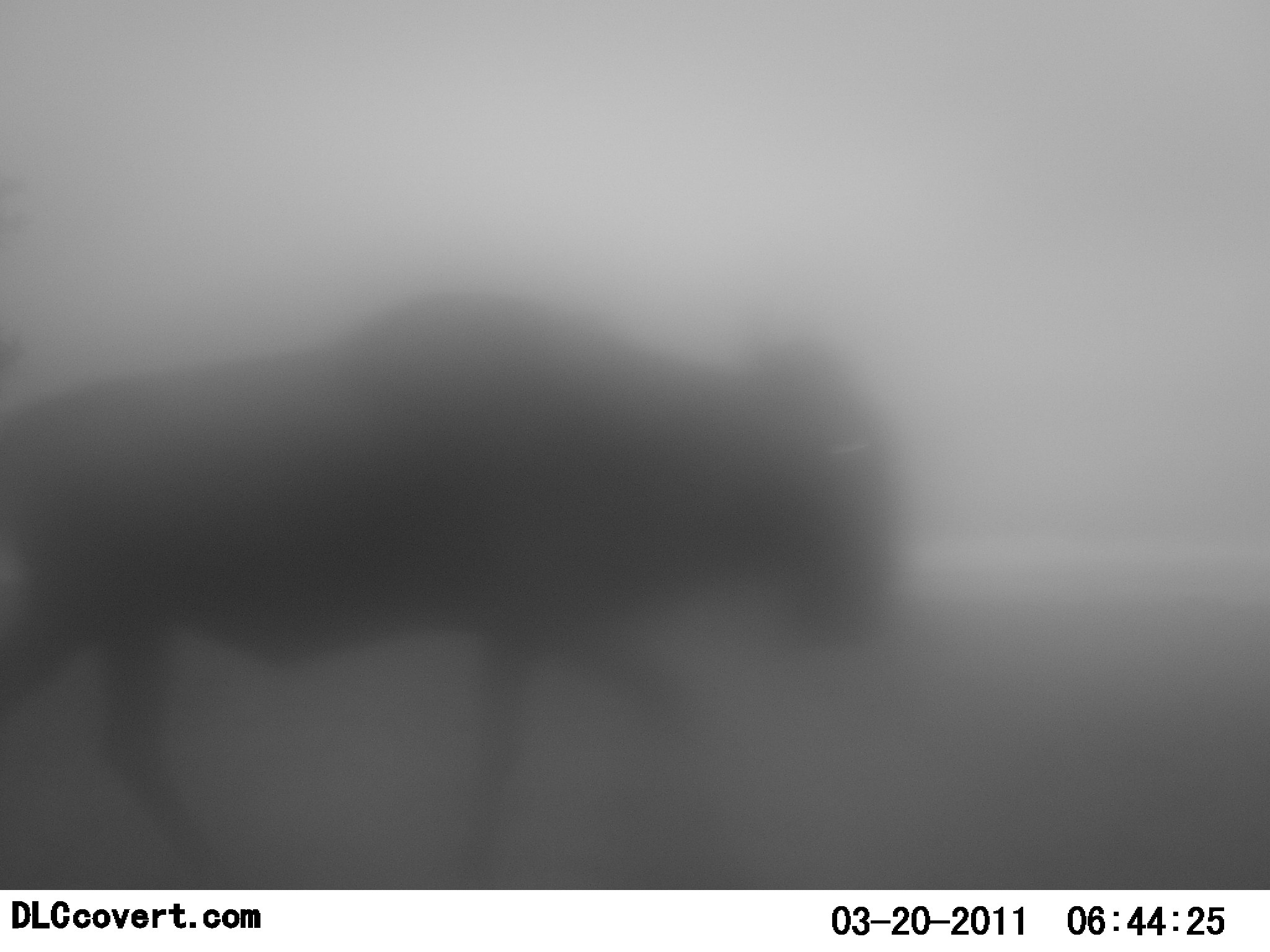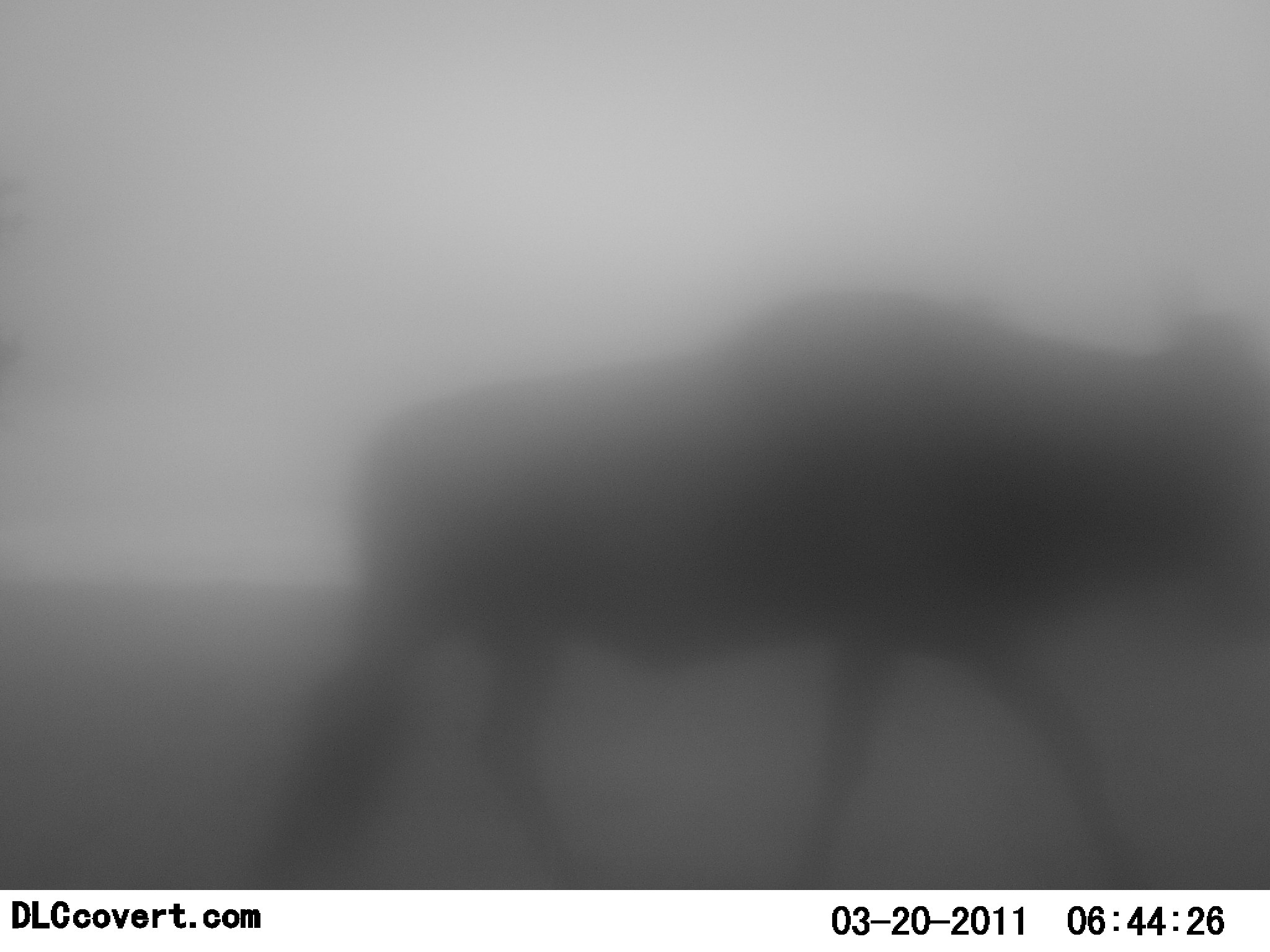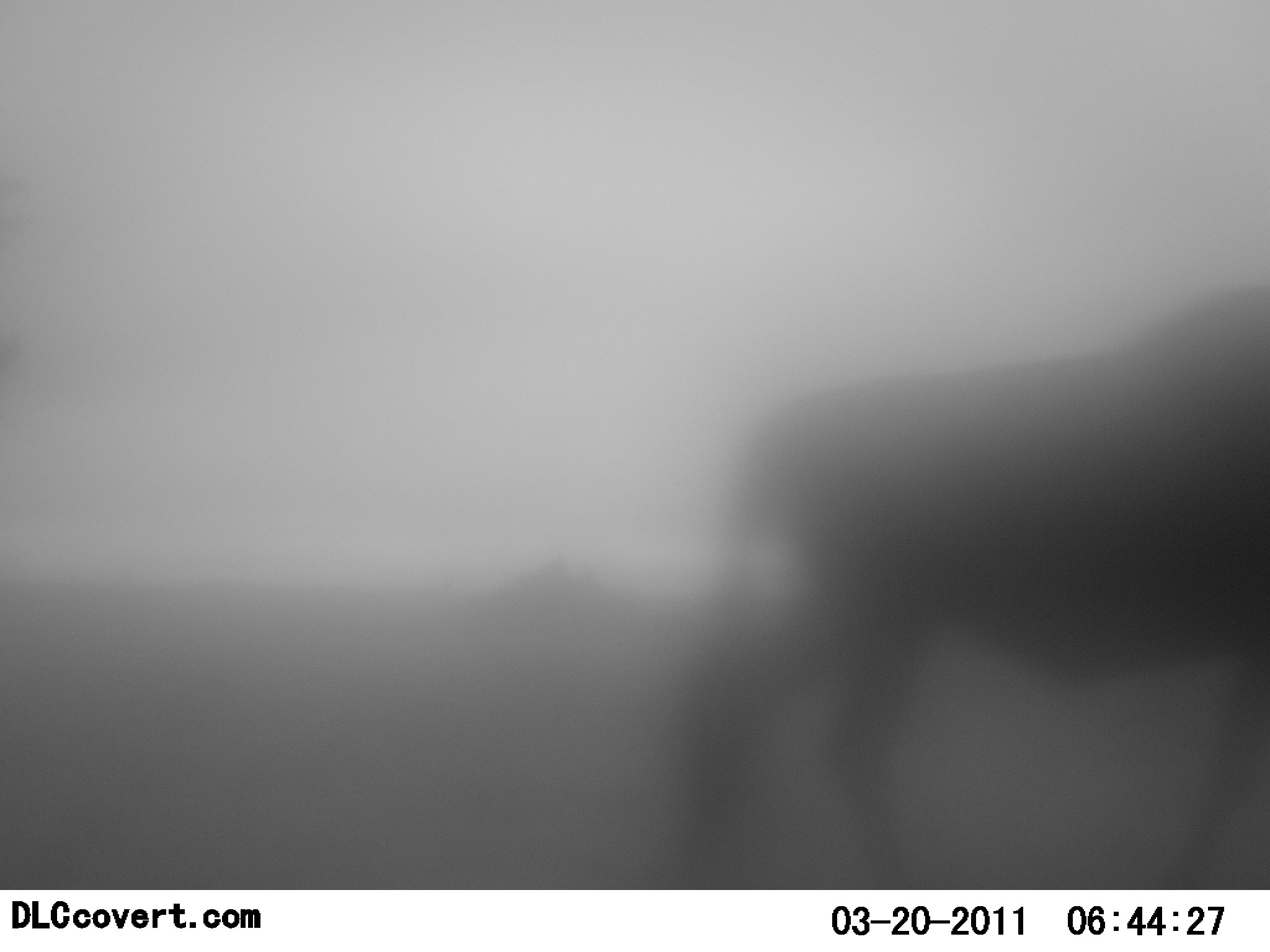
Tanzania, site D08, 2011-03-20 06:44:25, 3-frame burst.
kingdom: Animalia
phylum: Chordata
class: Mammalia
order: Artiodactyla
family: Bovidae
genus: Connochaetes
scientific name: Connochaetes taurinus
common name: blue wildebeest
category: wildebeest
Wildebeest (blue wildebeest) (Connochaetes taurinus), count 1. Behavior (volunteer vote fractions): standing 0%, resting 0%, moving 100%, interacting 0%. Young present (vote fraction): 0%. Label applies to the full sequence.